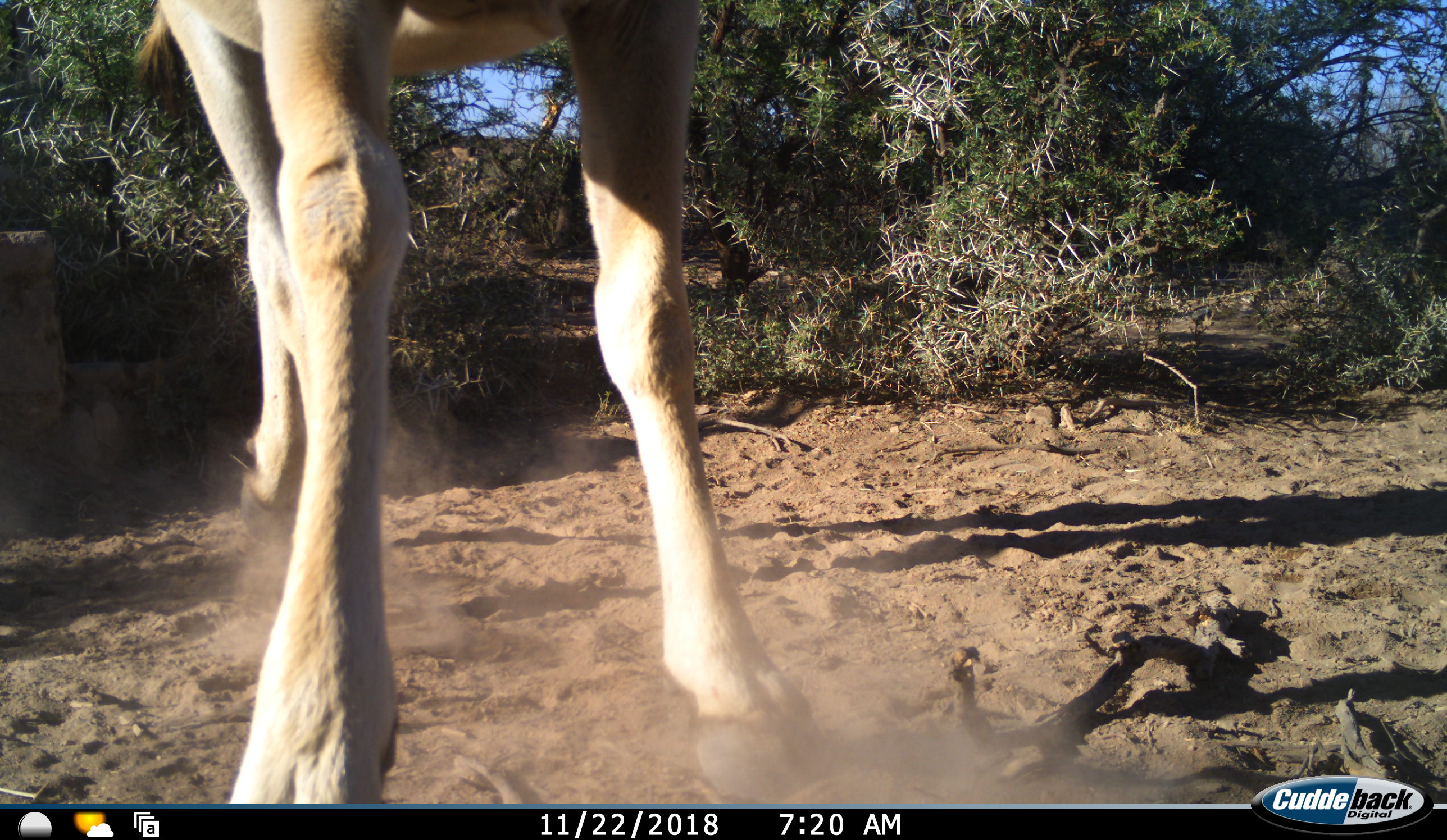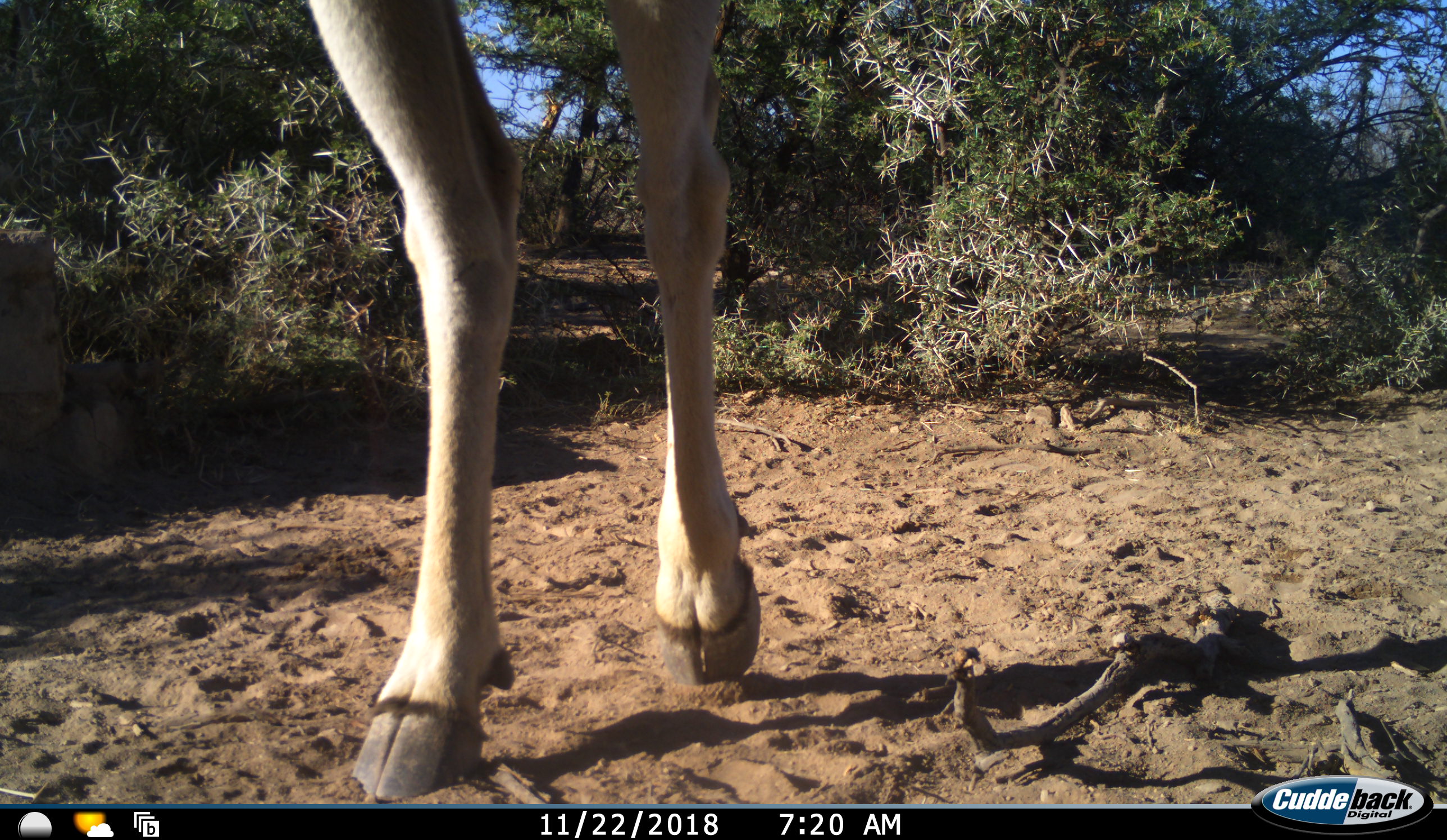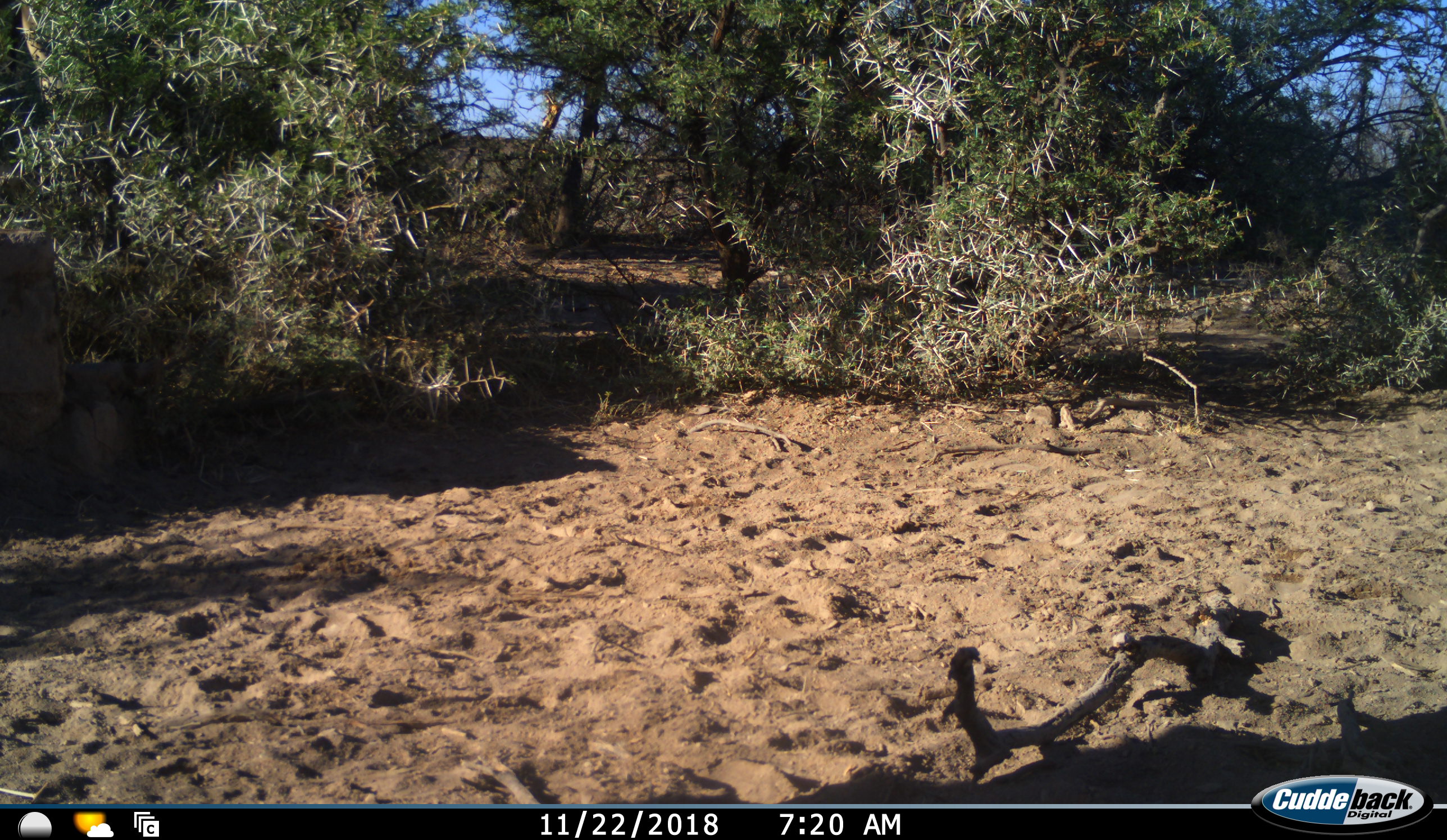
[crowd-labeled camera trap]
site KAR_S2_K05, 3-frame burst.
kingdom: Animalia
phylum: Chordata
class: Mammalia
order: Artiodactyla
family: Bovidae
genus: Tragelaphus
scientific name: Tragelaphus oryx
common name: eland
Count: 1.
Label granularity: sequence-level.